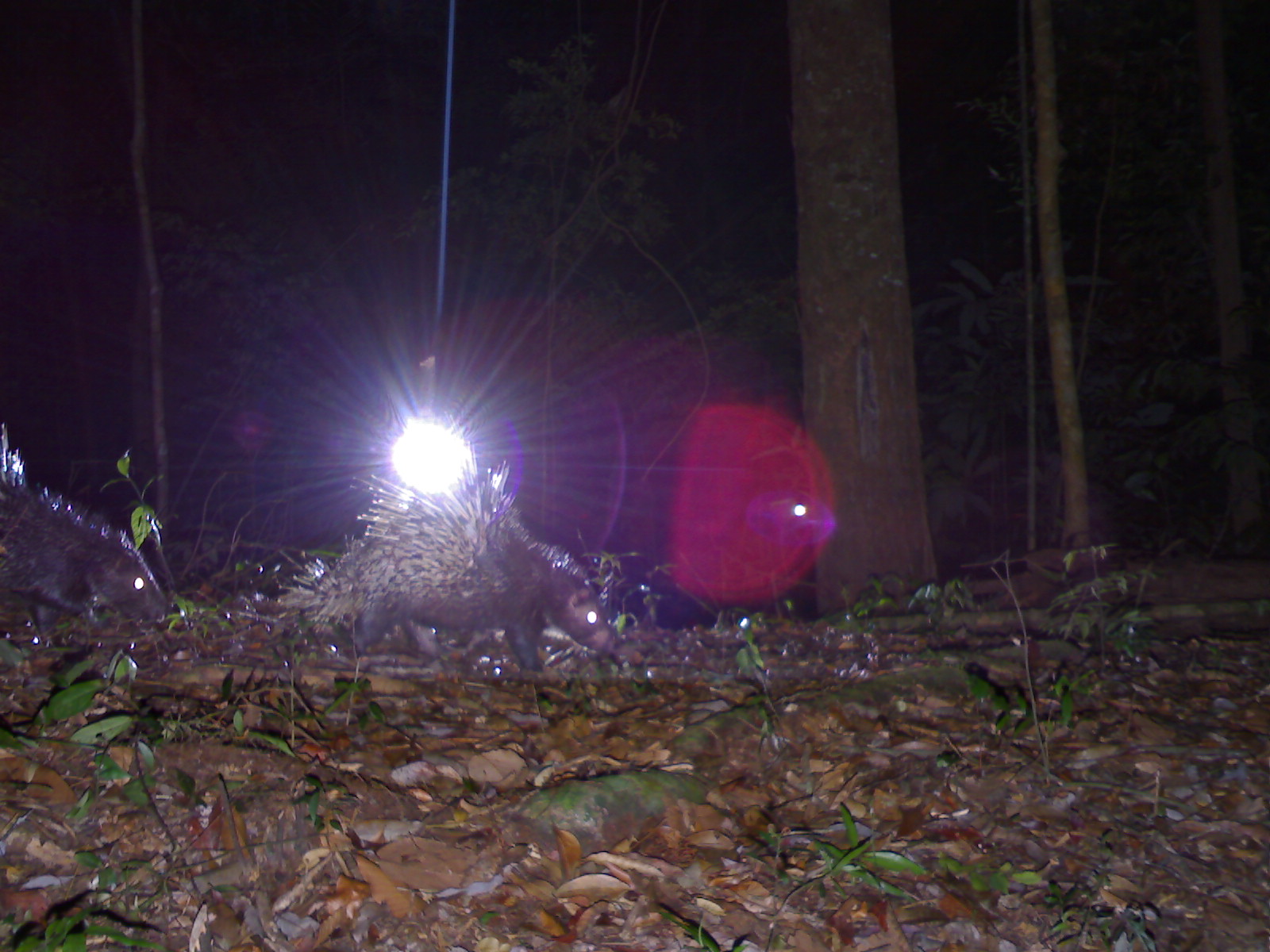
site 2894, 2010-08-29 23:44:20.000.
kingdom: Animalia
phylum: Chordata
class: Mammalia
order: Rodentia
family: Hystricidae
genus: Hystrix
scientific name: Hystrix brachyura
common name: east asian porcupine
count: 2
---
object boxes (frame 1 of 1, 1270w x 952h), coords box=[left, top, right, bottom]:
hystrix brachyura: box=[276, 443, 617, 672]; box=[0, 424, 166, 642]